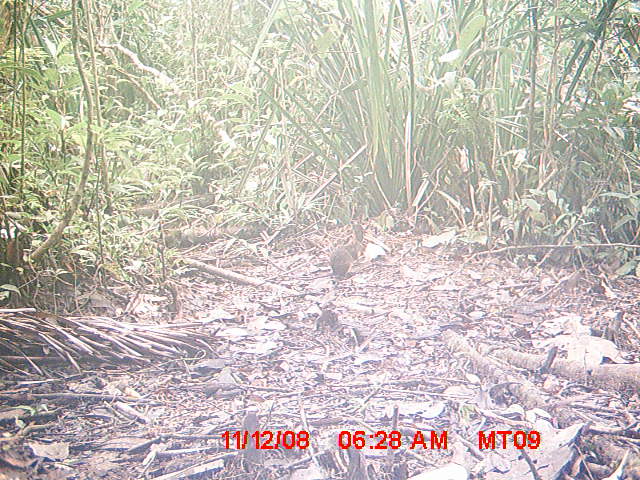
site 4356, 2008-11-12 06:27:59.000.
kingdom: Animalia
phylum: Chordata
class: Aves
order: Cuculiformes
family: Cuculidae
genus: Coua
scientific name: Coua serriana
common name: red-breasted coua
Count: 1.